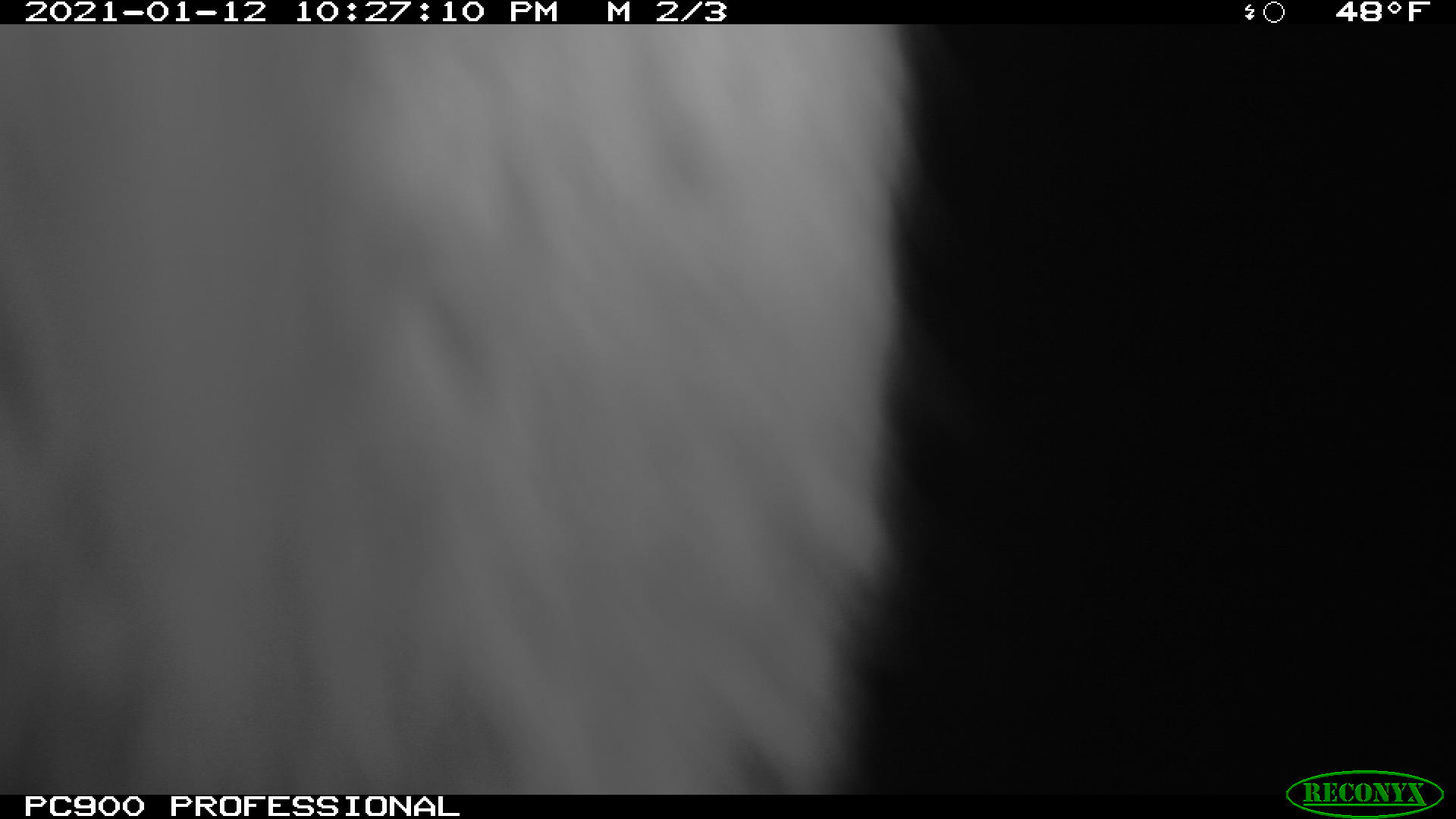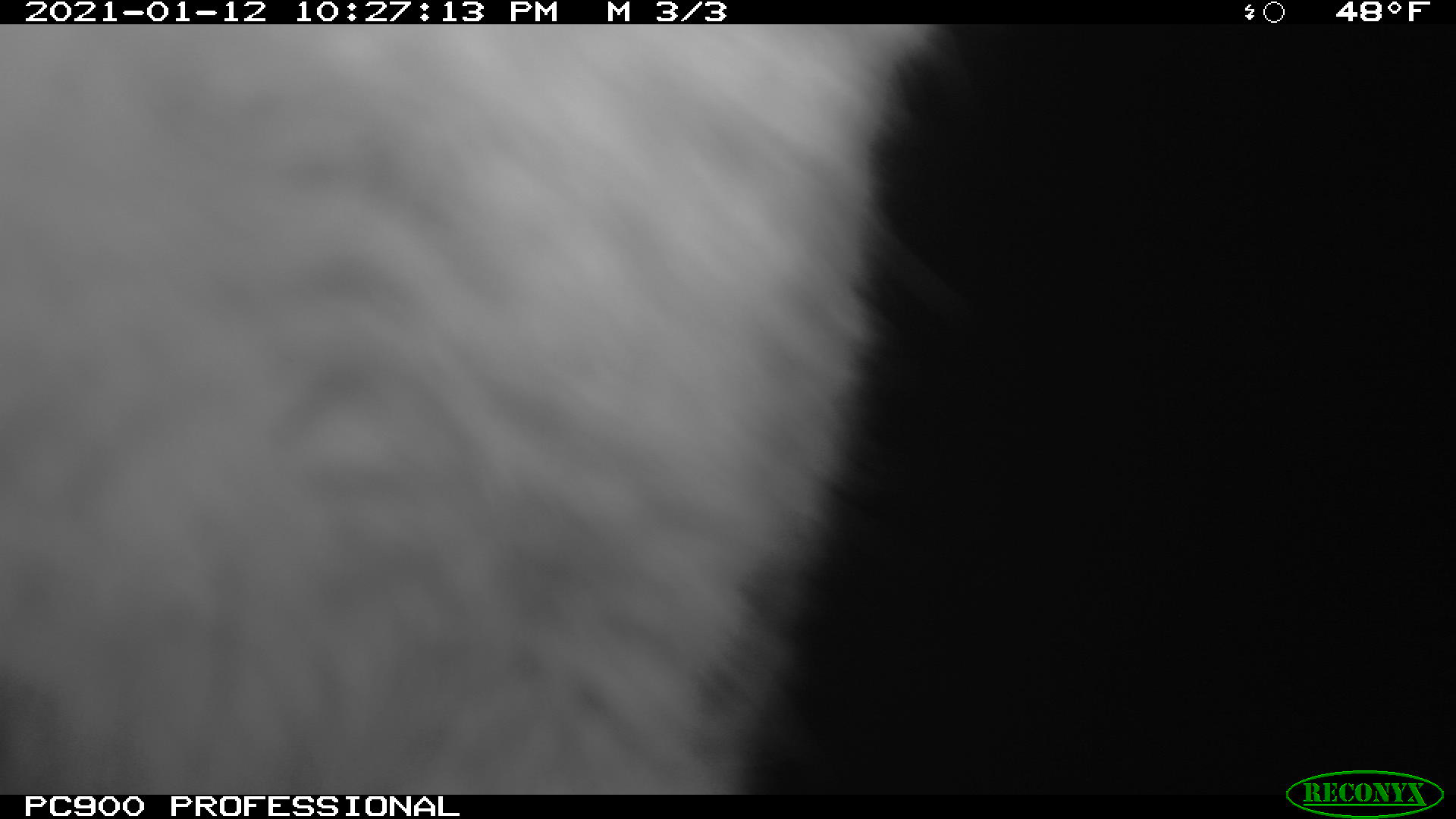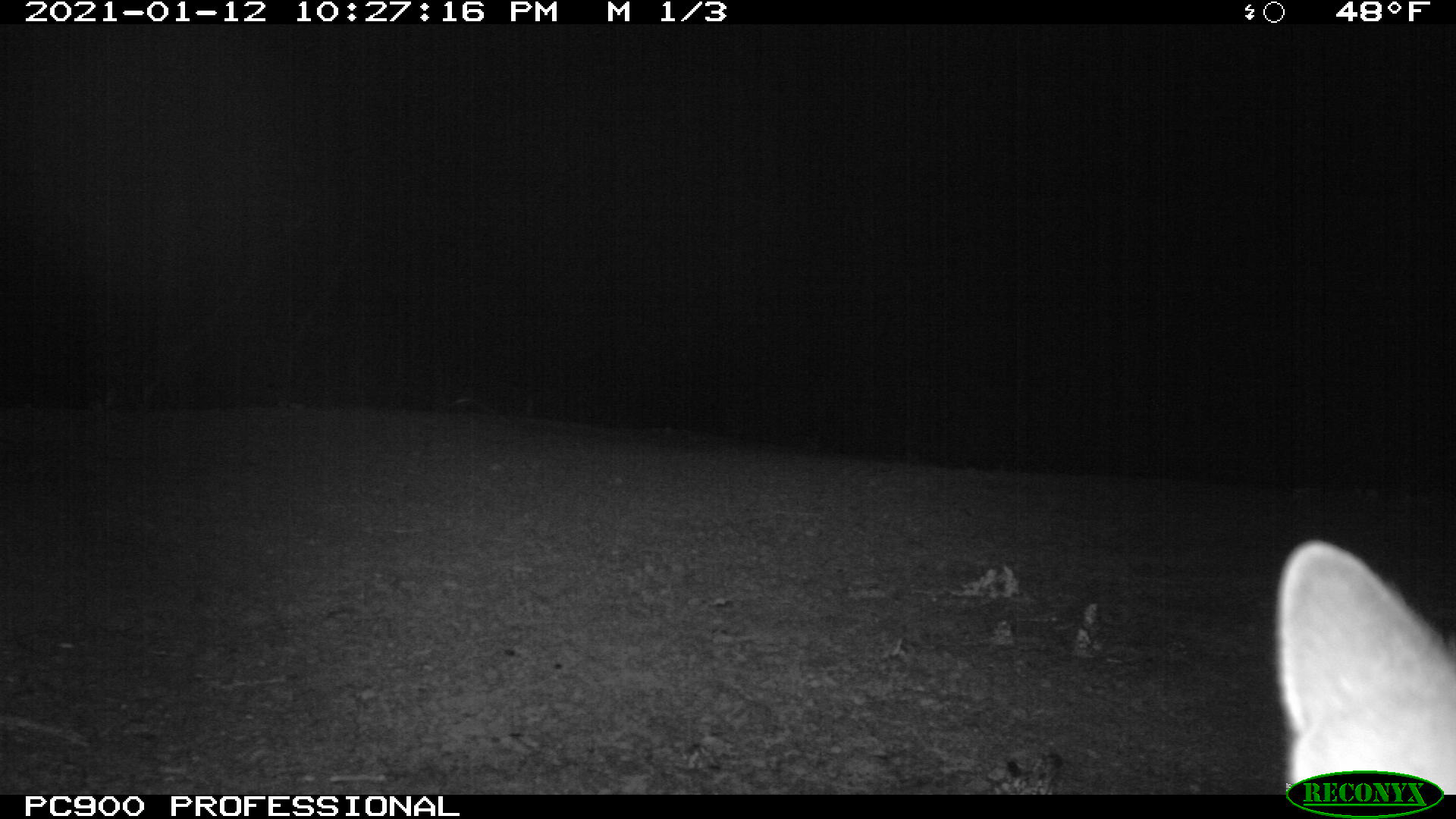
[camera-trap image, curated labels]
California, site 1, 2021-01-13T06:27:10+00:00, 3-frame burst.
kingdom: Animalia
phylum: Chordata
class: Mammalia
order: Carnivora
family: Canidae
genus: Urocyon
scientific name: Urocyon cinereoargenteus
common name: gray fox